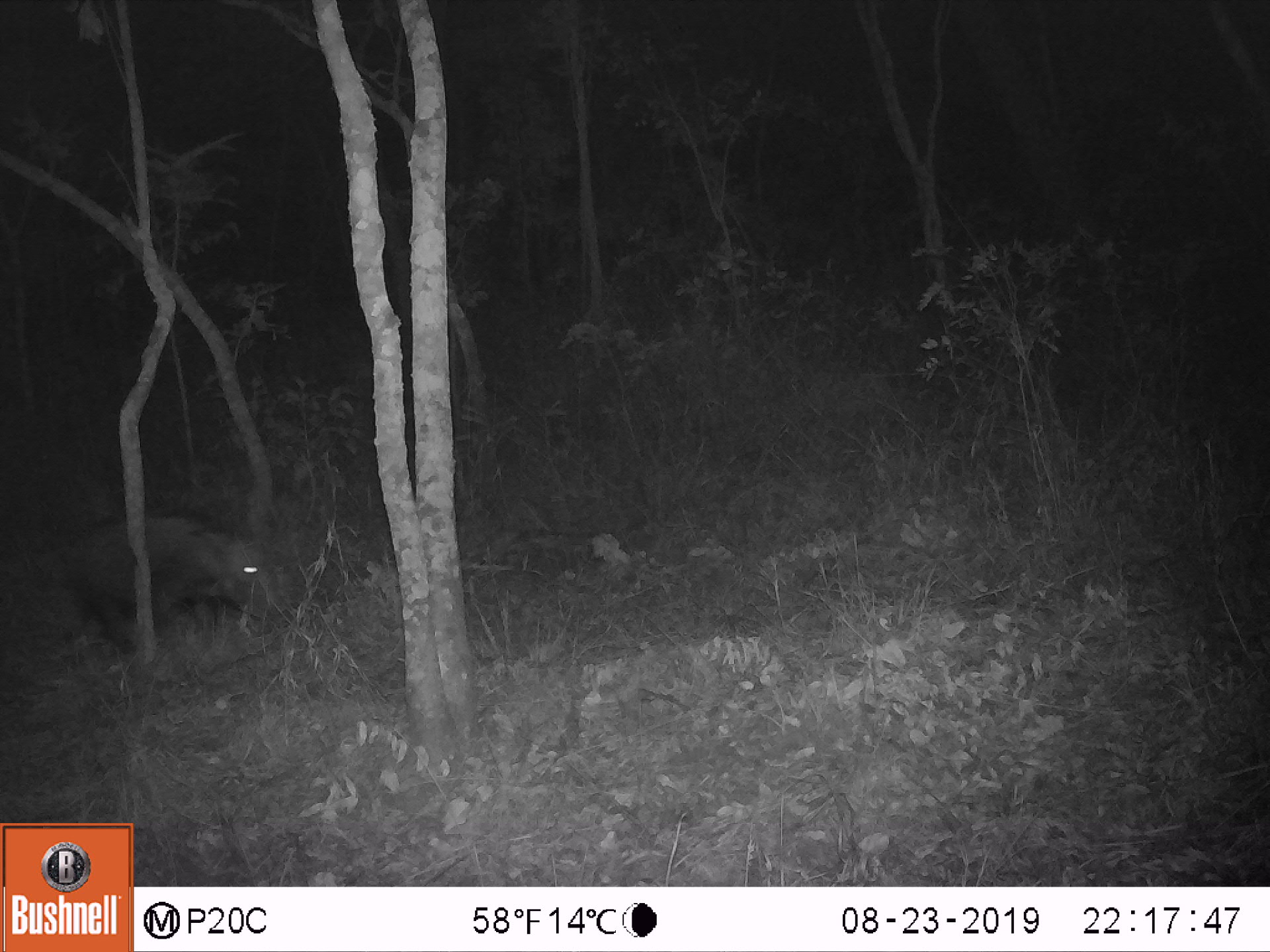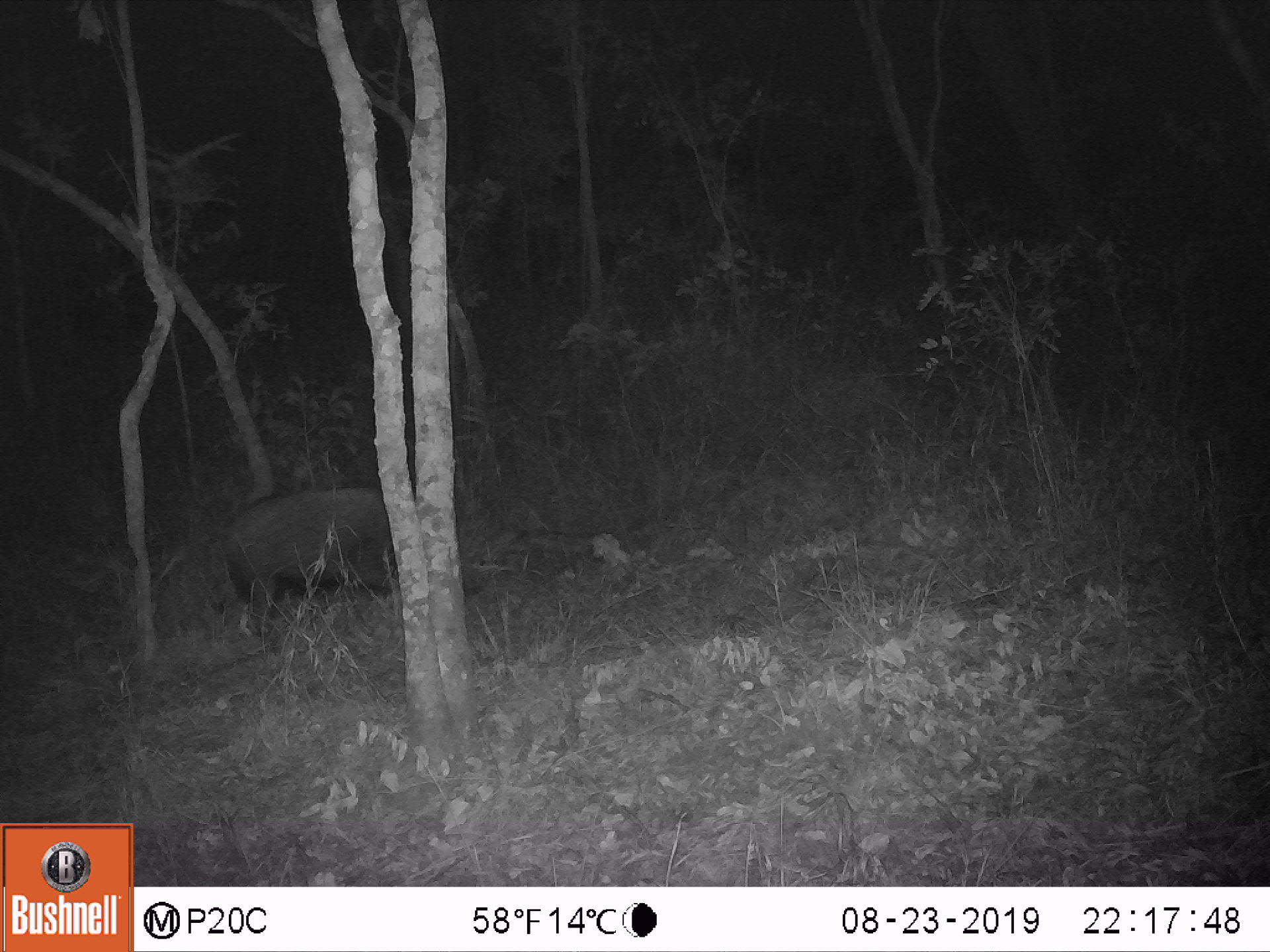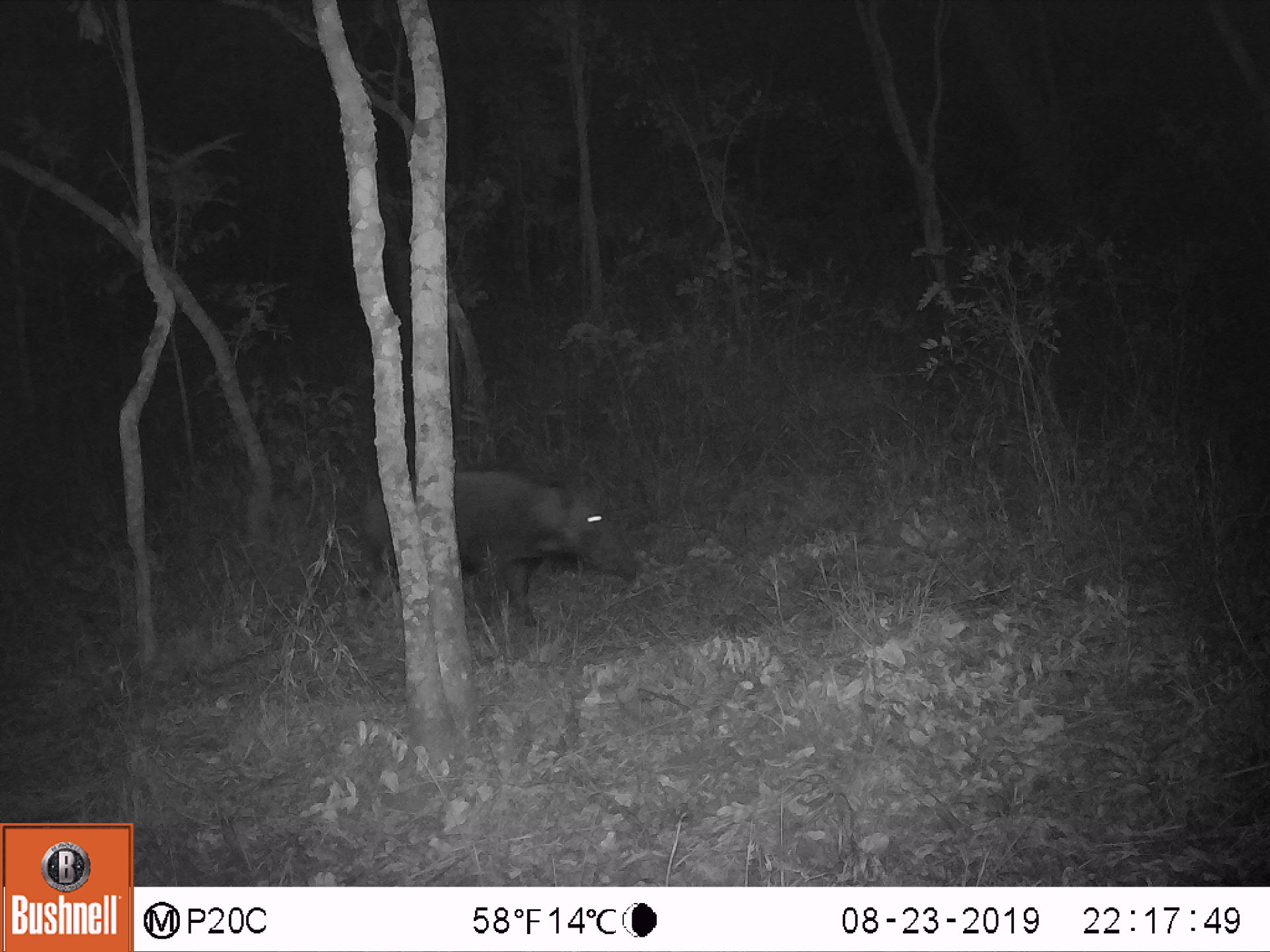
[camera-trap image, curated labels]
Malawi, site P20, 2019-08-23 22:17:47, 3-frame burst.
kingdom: Animalia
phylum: Chordata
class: Mammalia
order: Artiodactyla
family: Suidae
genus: Potamochoerus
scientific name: Potamochoerus larvatus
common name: bushpig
Bushpig (Potamochoerus larvatus), count 1.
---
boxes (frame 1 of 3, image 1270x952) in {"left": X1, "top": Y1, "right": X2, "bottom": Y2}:
bushpig: {"left": 66, "top": 507, "right": 275, "bottom": 665}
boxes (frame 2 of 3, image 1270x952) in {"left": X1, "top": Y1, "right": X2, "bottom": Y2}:
bushpig: {"left": 225, "top": 486, "right": 486, "bottom": 641}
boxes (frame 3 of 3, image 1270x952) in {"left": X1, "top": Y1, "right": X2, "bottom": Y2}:
bushpig: {"left": 348, "top": 465, "right": 642, "bottom": 625}